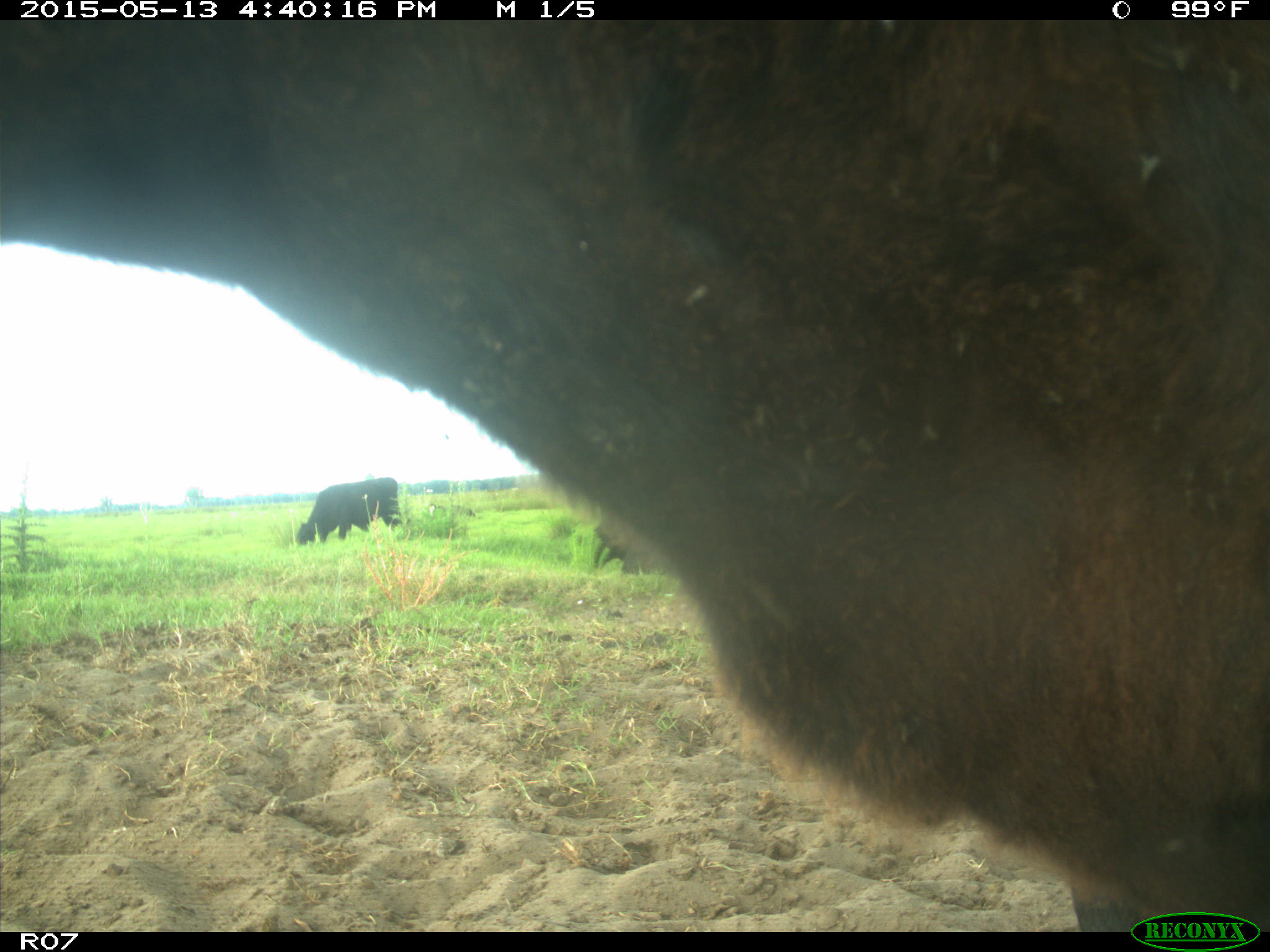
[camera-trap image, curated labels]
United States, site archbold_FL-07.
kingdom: Animalia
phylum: Chordata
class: Mammalia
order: Artiodactyla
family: Bovidae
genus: Bos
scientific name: Bos taurus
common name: domestic cow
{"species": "Bos taurus (domestic cow)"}